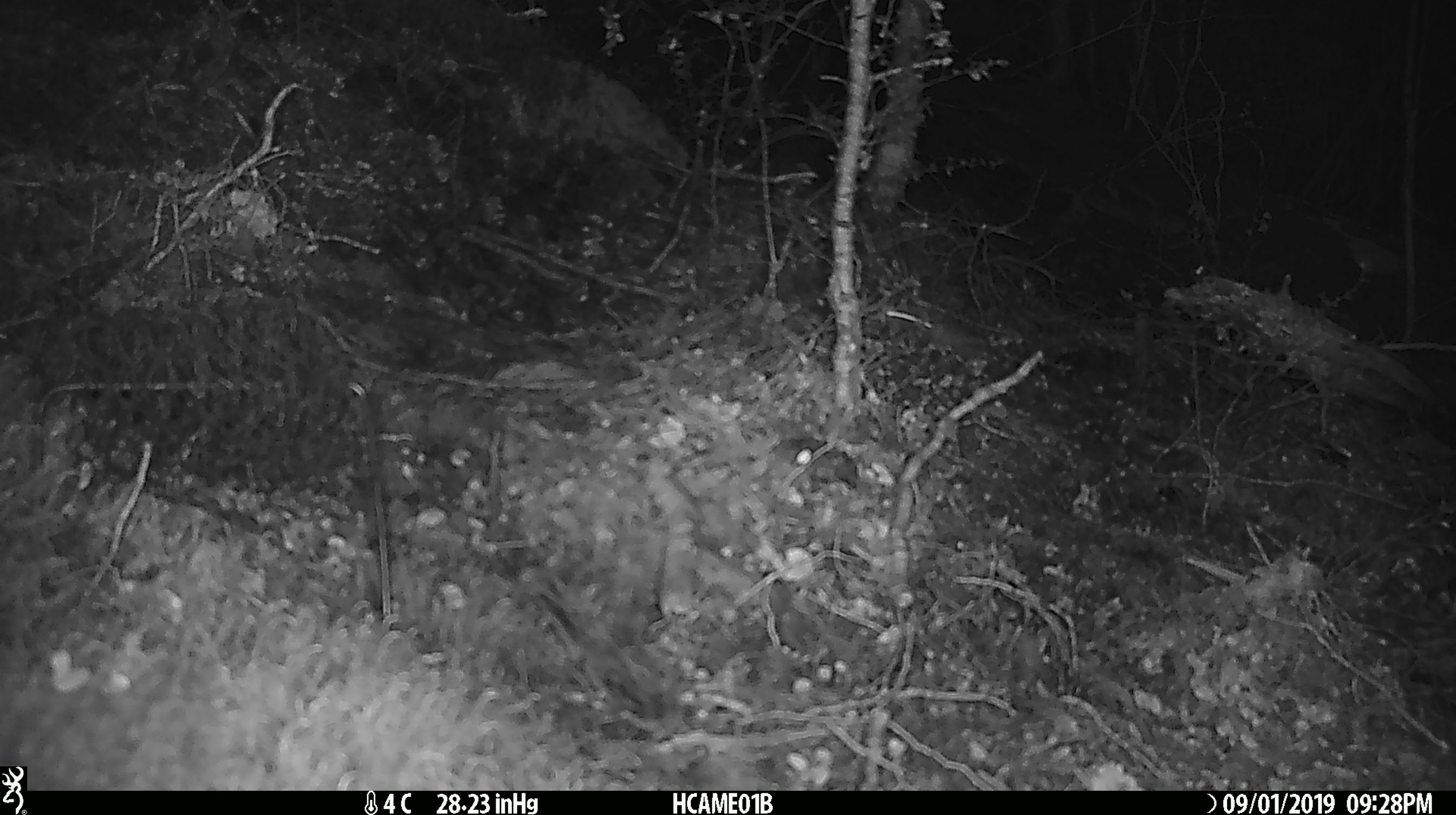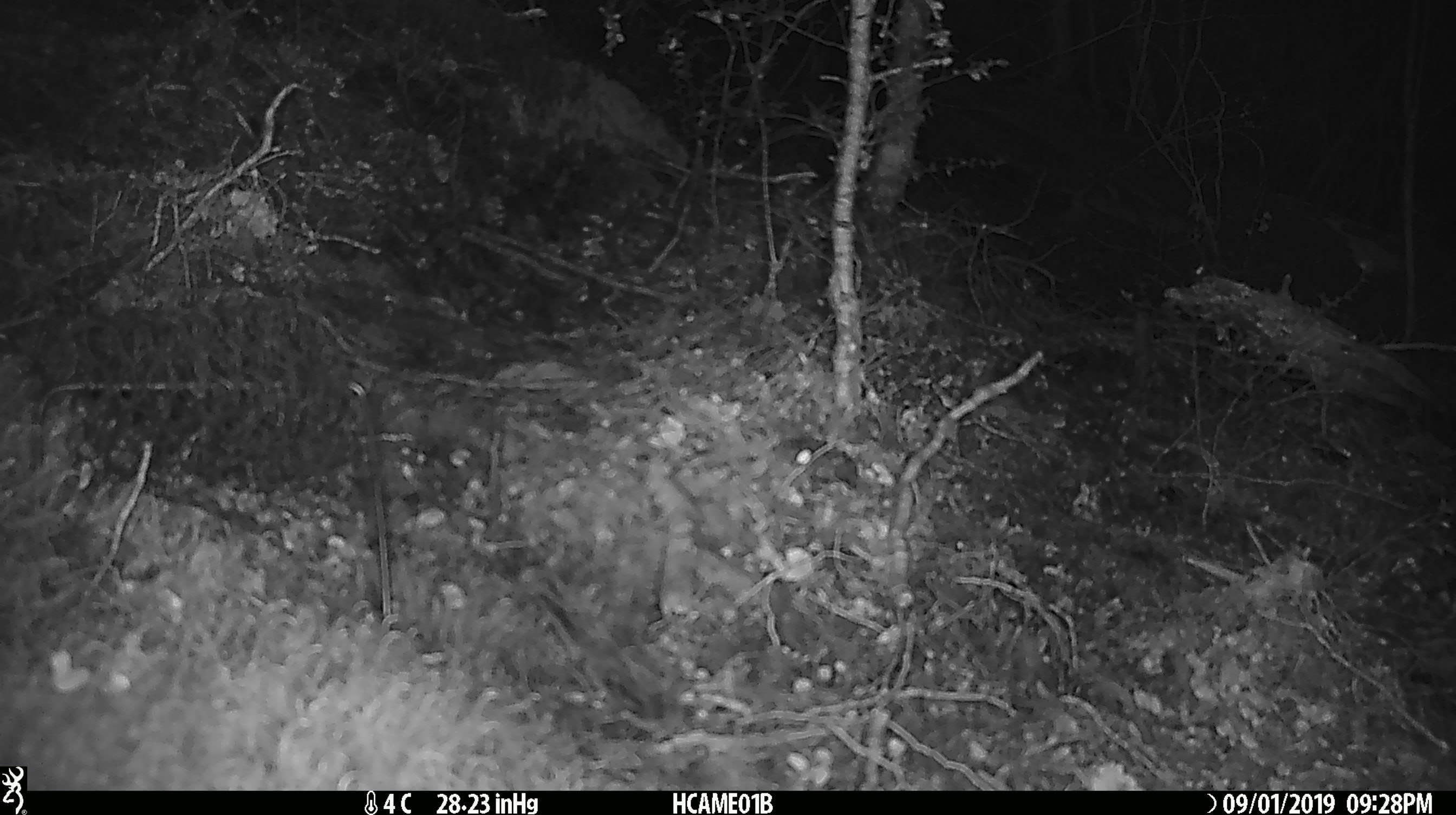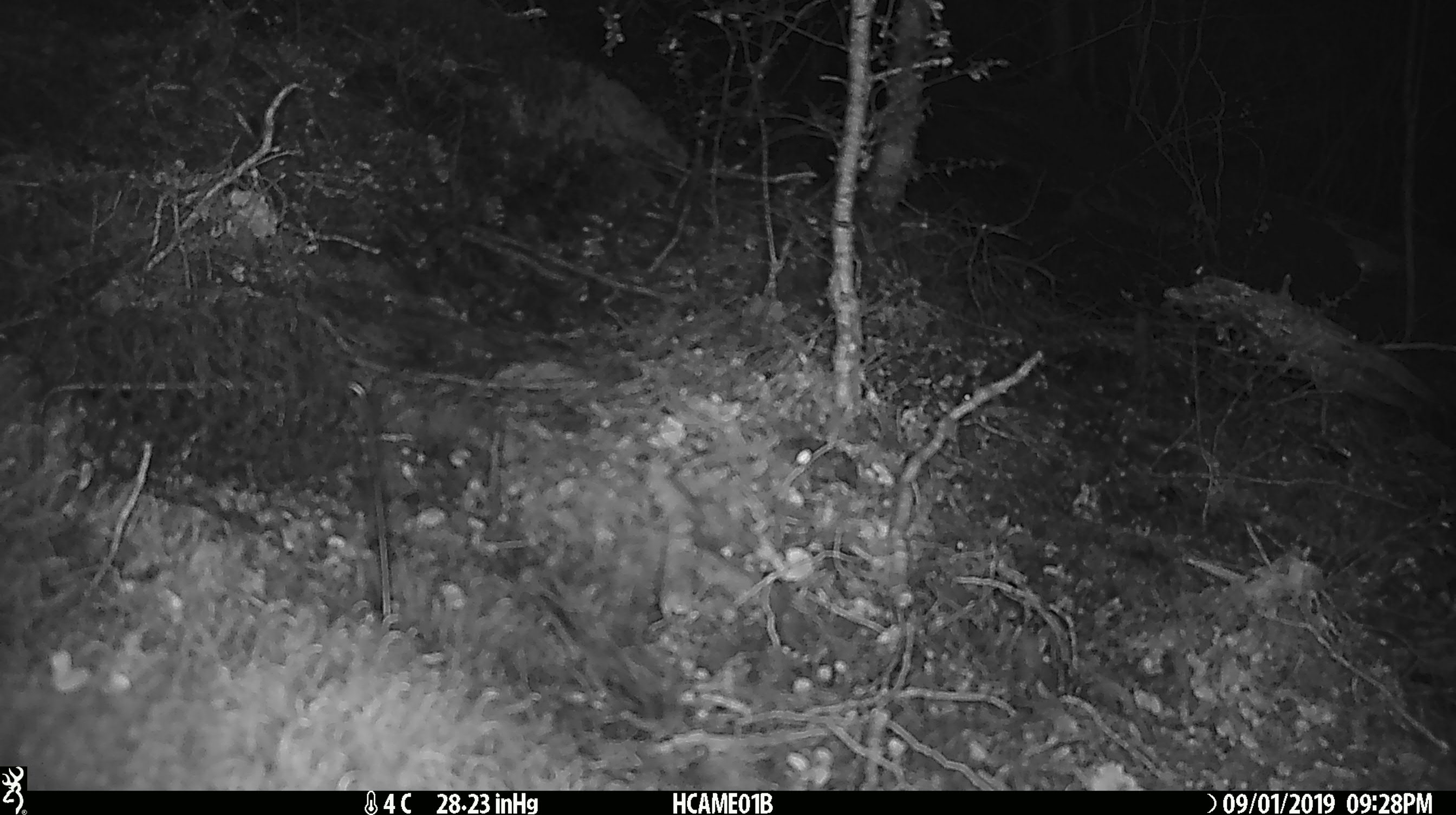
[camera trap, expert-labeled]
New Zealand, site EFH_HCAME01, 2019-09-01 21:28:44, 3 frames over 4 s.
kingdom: Animalia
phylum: Chordata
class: Mammalia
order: Rodentia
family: Muridae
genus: Mus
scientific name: Mus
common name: mouse